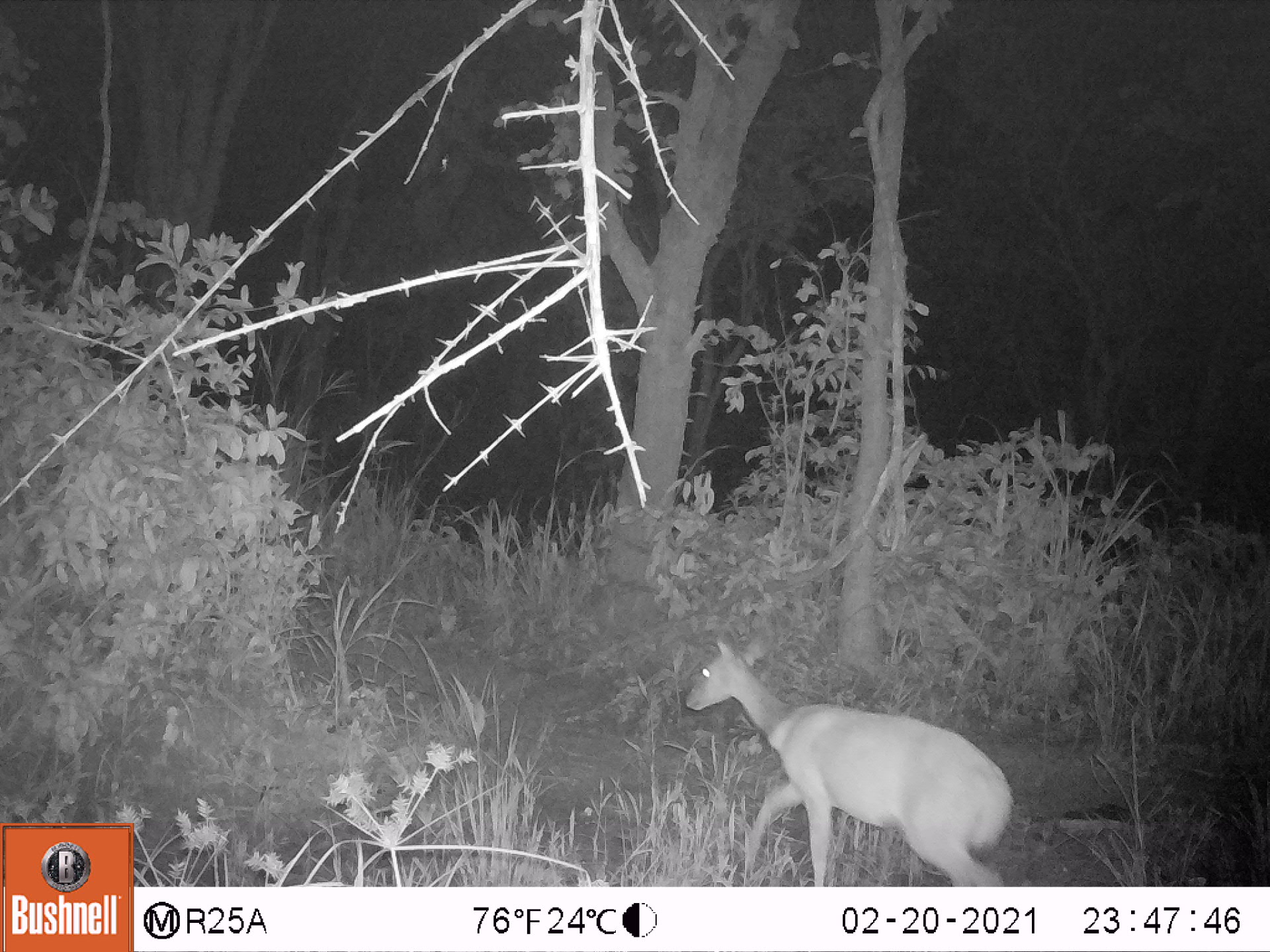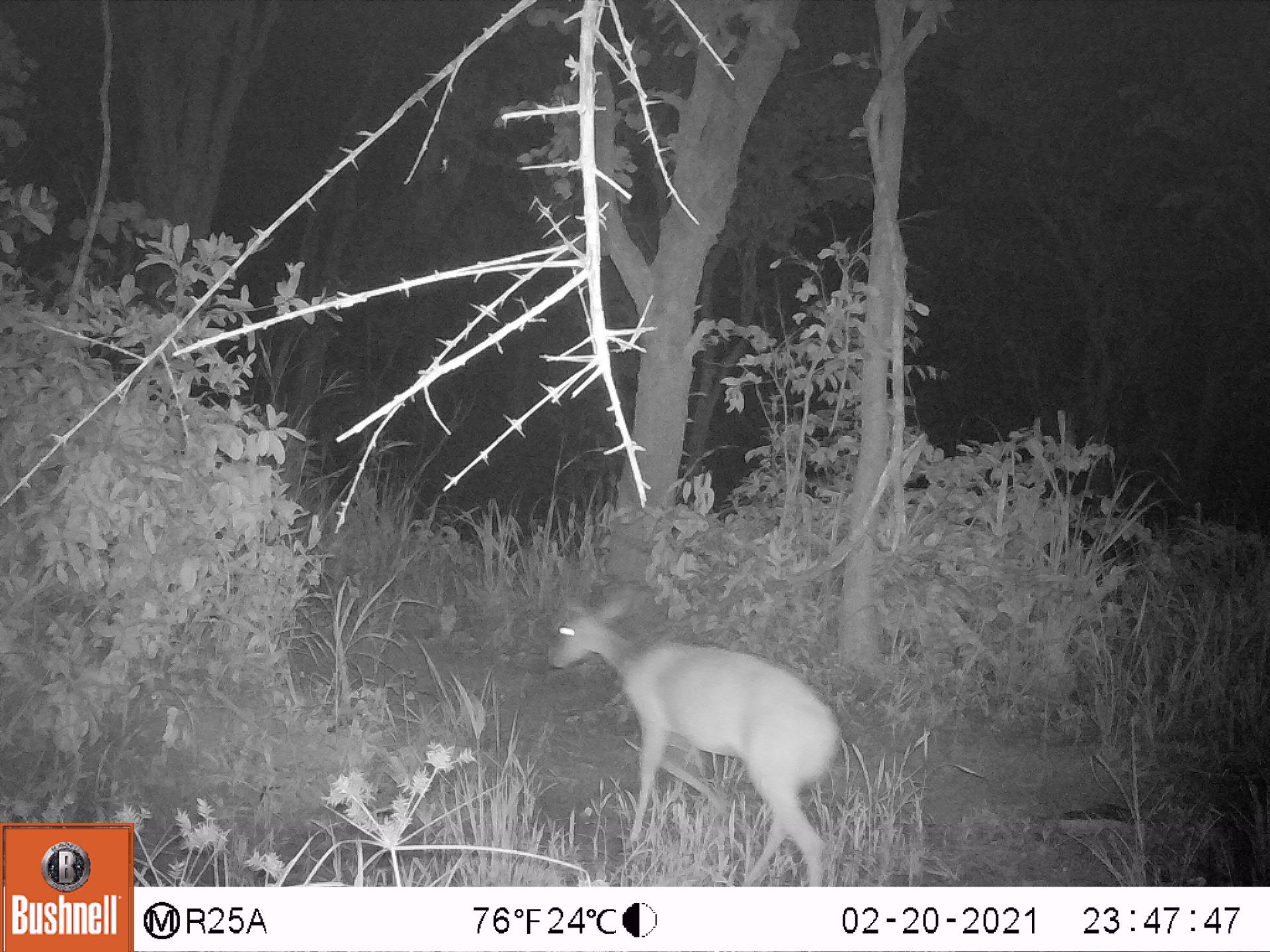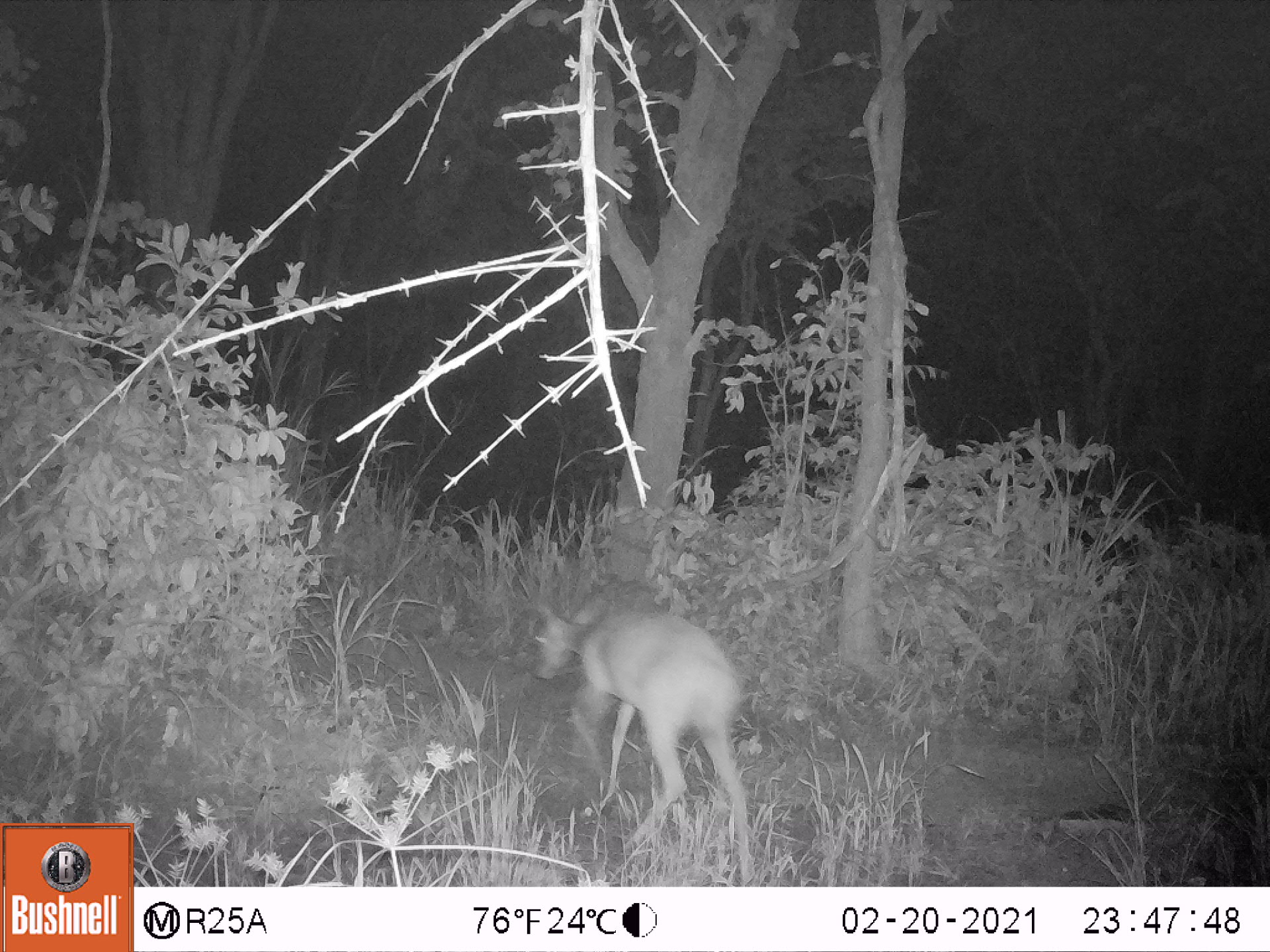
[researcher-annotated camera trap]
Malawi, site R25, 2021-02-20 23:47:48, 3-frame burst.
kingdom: Animalia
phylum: Chordata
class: Mammalia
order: Artiodactyla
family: Bovidae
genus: Tragelaphus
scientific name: Tragelaphus sylvaticus sylvaticus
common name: cape bushbuck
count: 1